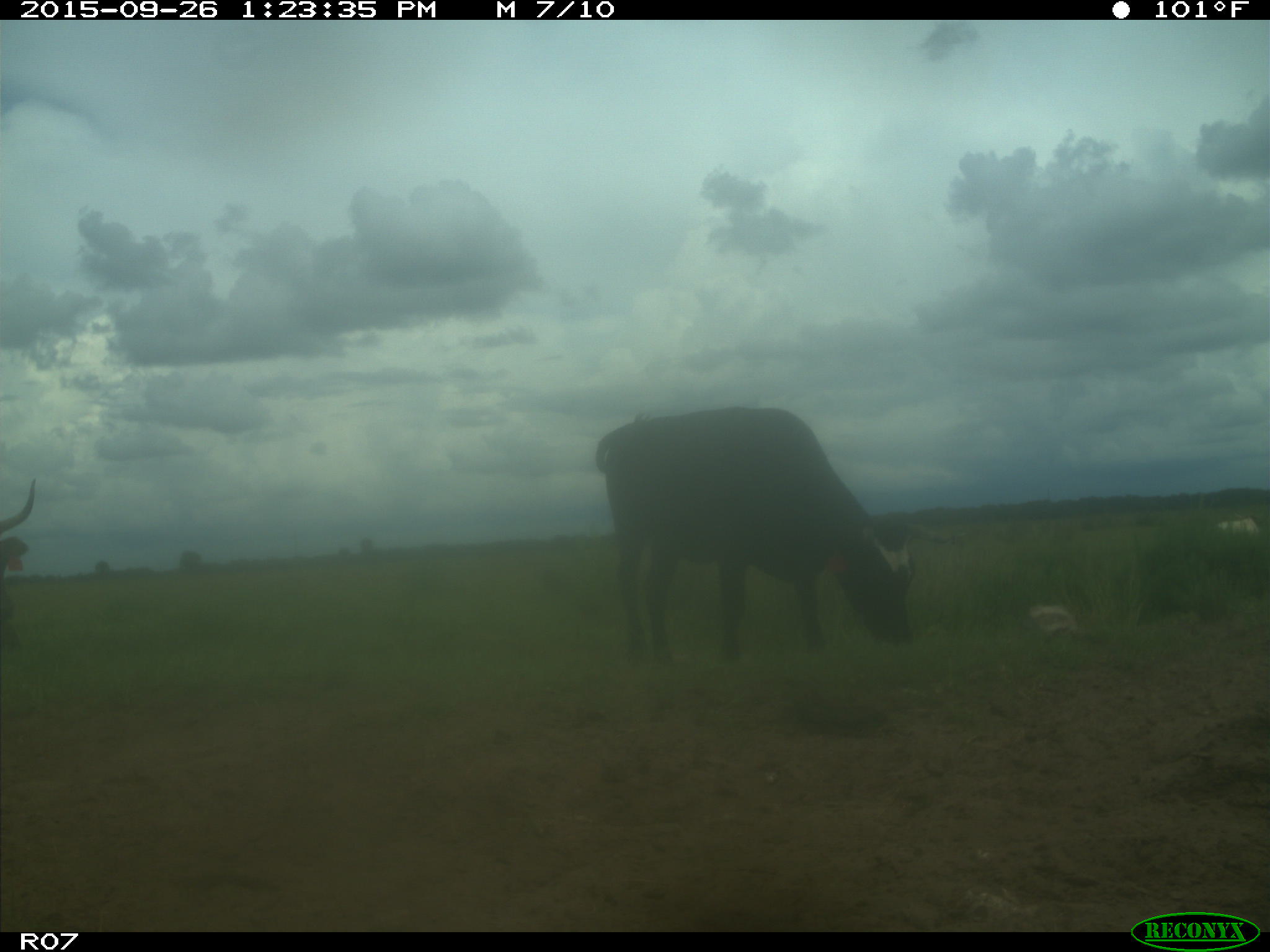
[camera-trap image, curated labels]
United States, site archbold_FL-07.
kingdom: Animalia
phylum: Chordata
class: Mammalia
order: Artiodactyla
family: Bovidae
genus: Bos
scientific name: Bos taurus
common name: domestic cow